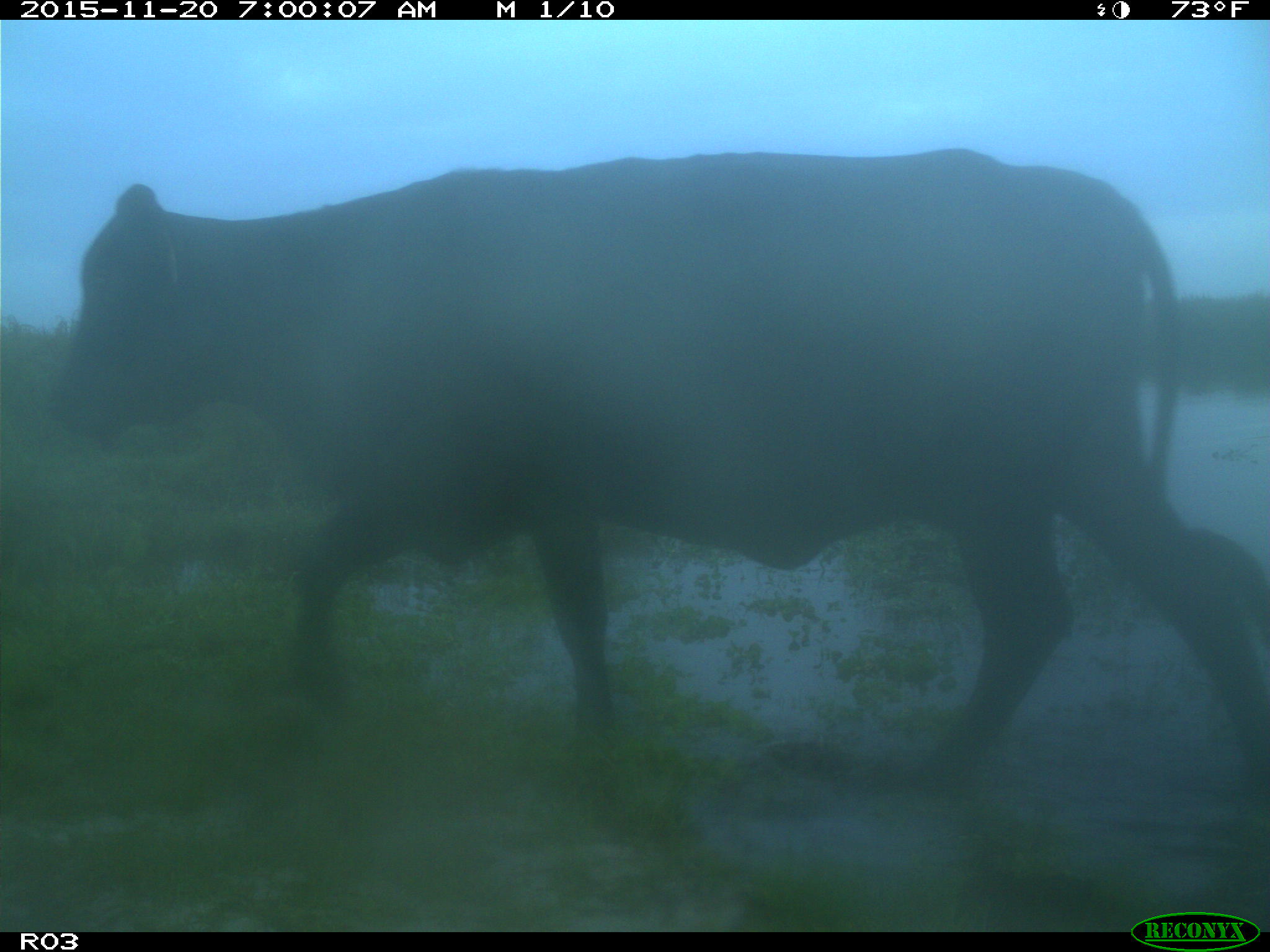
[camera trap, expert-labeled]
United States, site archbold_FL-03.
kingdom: Animalia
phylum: Chordata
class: Mammalia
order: Artiodactyla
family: Bovidae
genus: Bos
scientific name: Bos taurus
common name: domestic cow